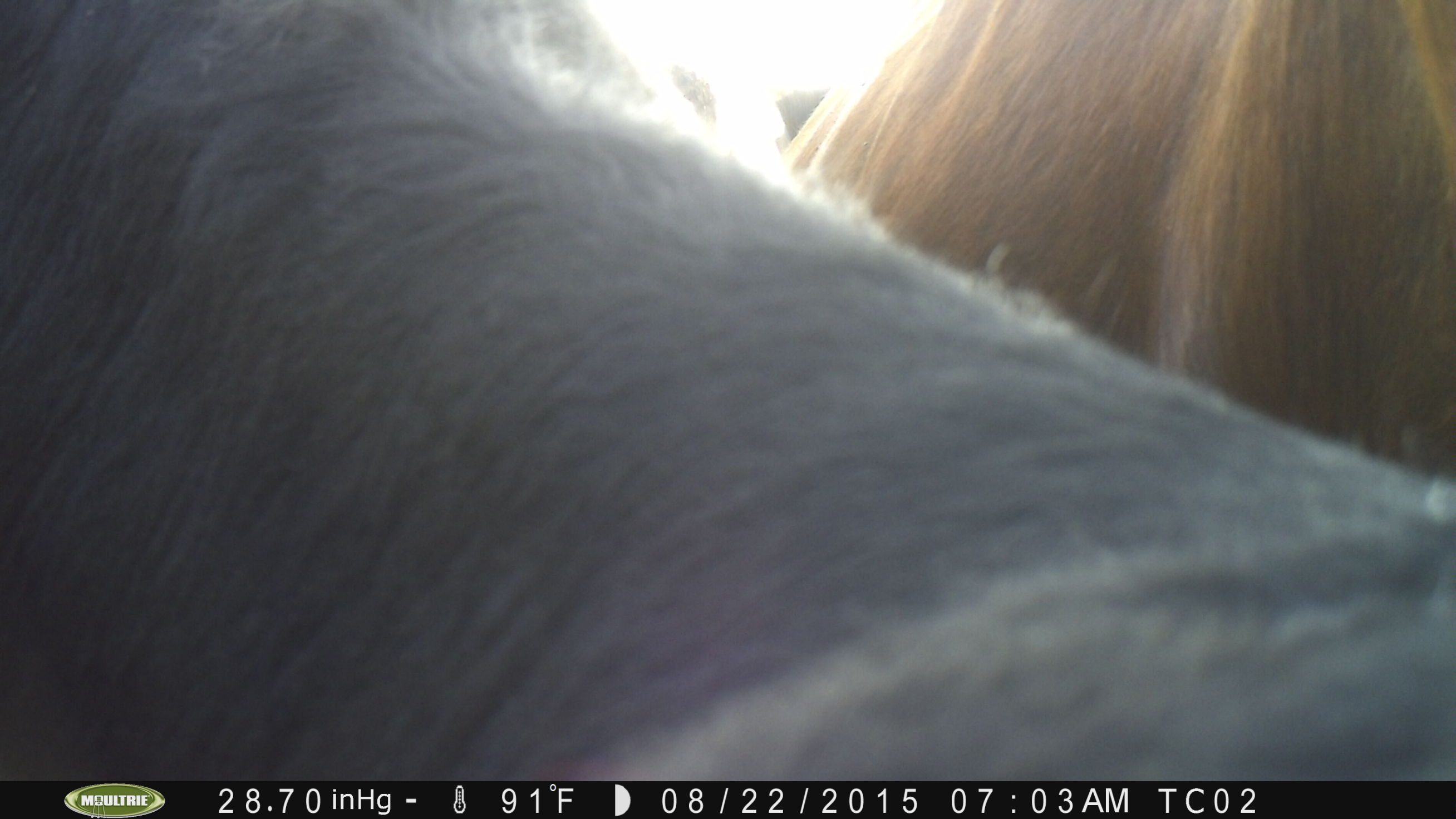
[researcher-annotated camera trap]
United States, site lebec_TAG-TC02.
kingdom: Animalia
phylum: Chordata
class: Mammalia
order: Artiodactyla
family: Bovidae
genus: Bos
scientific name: Bos taurus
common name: domestic cow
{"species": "Bos taurus (domestic cow)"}